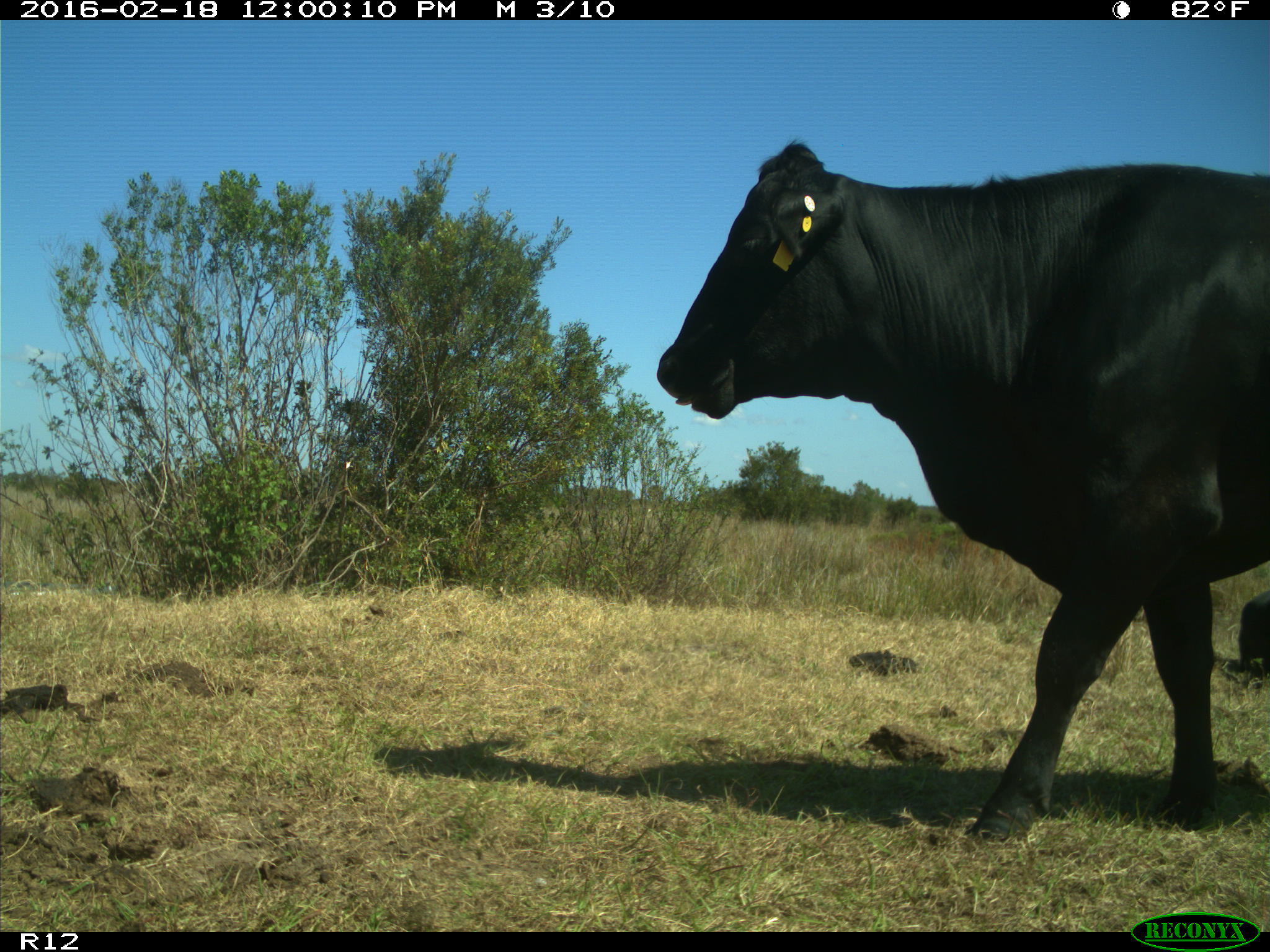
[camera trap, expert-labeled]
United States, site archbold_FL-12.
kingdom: Animalia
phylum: Chordata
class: Mammalia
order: Artiodactyla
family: Bovidae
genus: Bos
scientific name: Bos taurus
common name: domestic cow